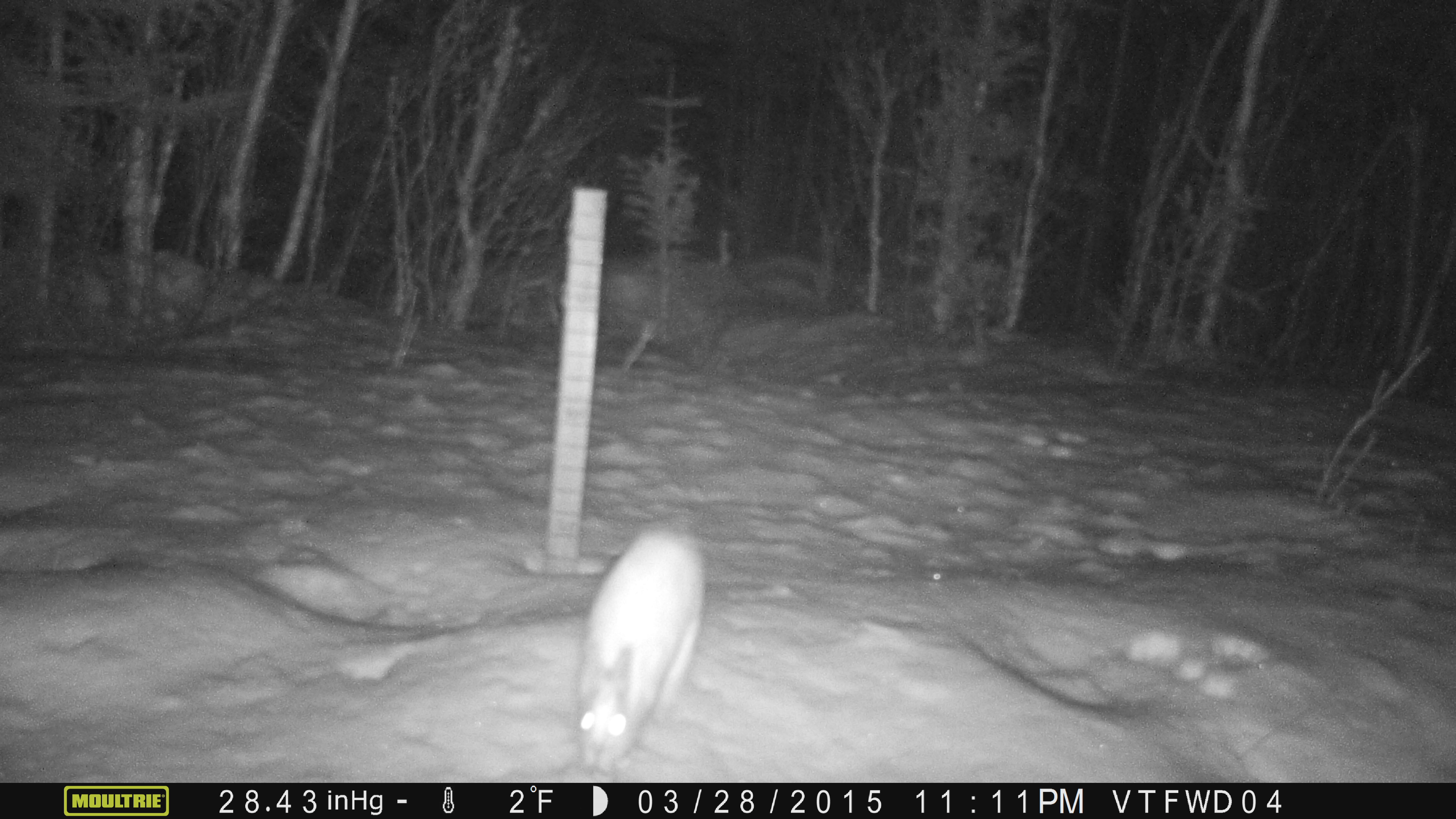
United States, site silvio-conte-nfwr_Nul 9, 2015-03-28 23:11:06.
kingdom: Animalia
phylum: Chordata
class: Mammalia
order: Lagomorpha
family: Leporidae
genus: Lepus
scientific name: Lepus americanus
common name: snowshoe hare